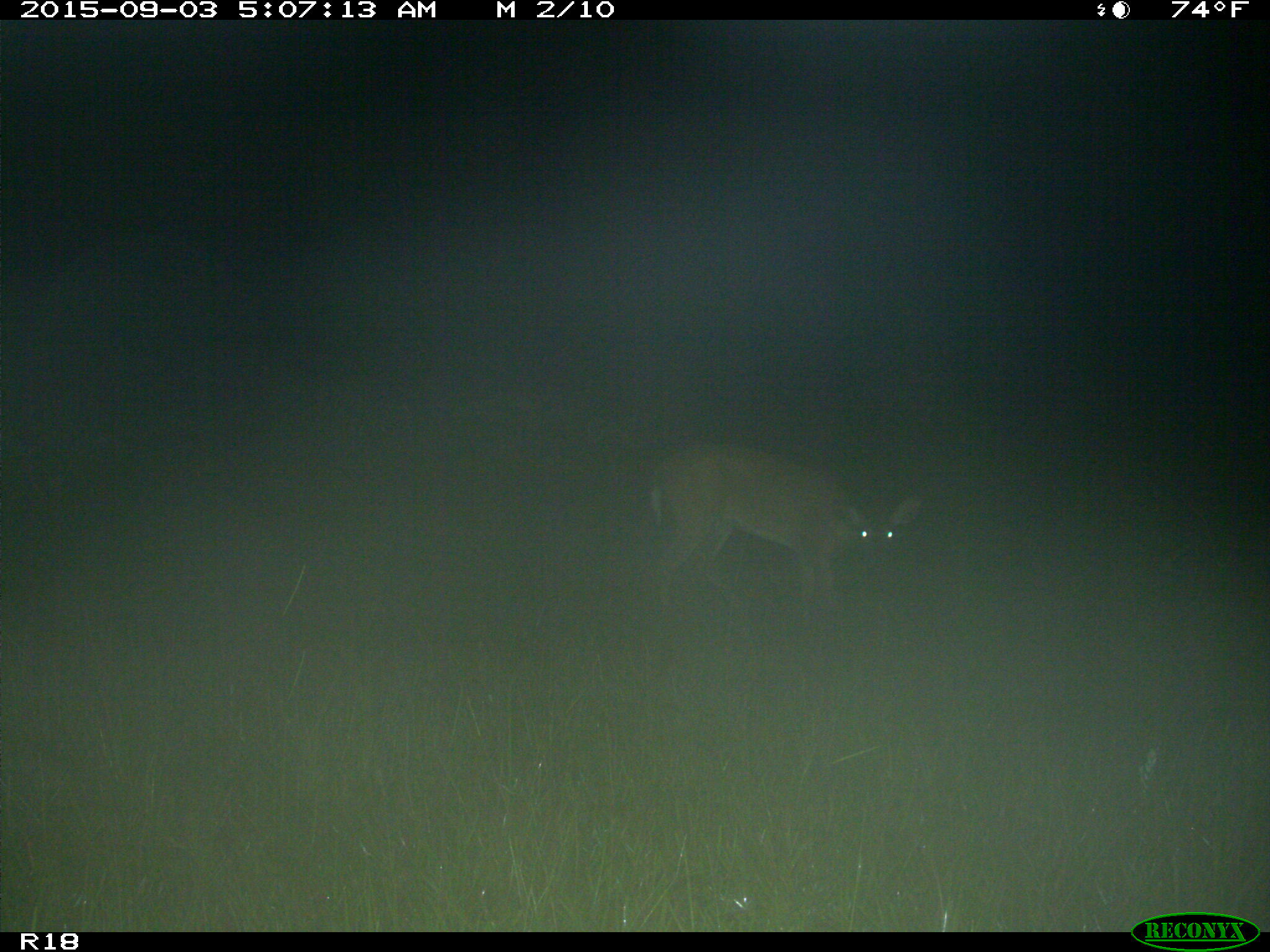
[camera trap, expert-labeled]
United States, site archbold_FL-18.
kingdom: Animalia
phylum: Chordata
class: Mammalia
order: Artiodactyla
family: Cervidae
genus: Odocoileus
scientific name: Odocoileus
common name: deer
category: unidentified deer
Unidentified deer (deer) (Odocoileus).